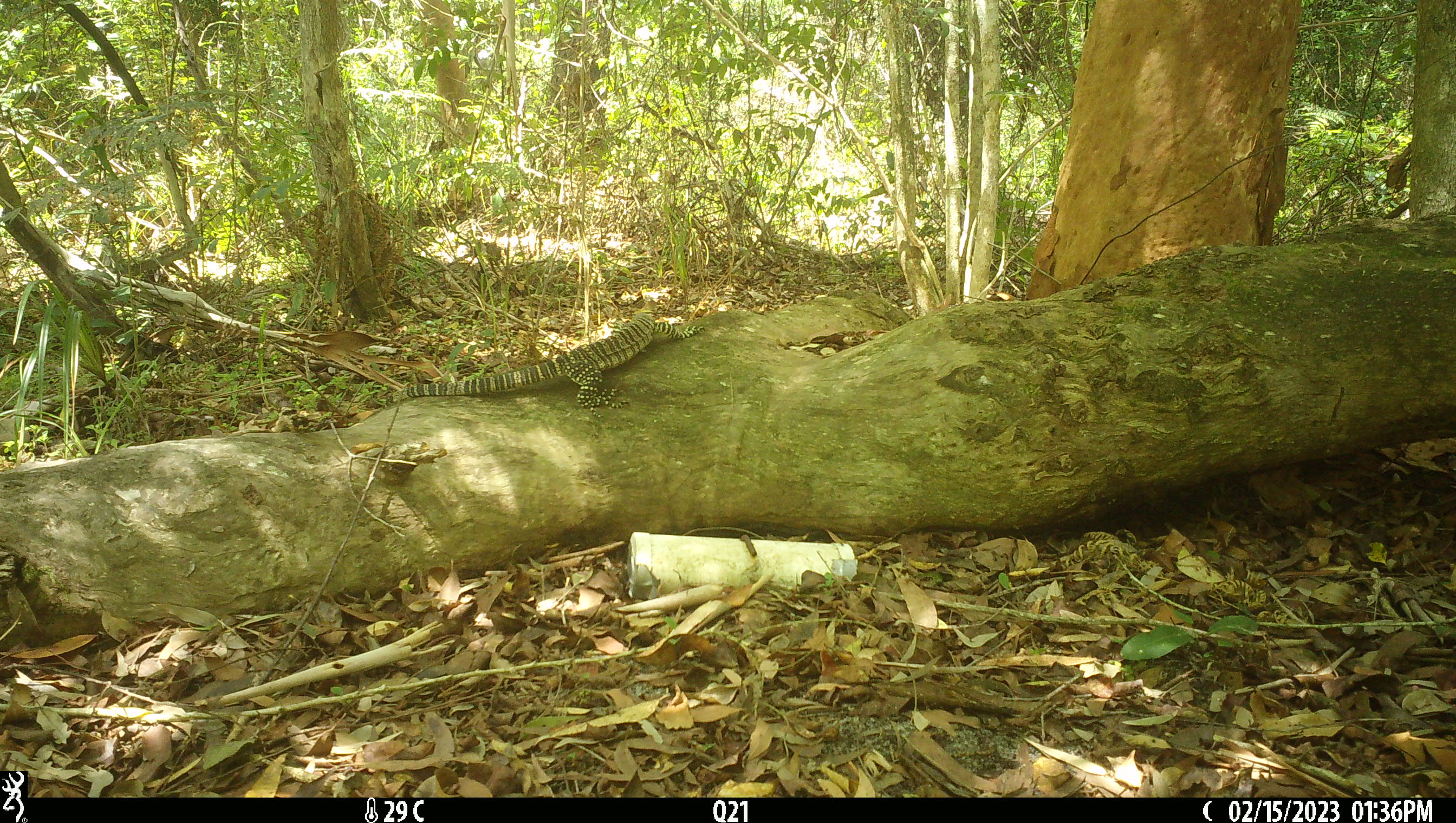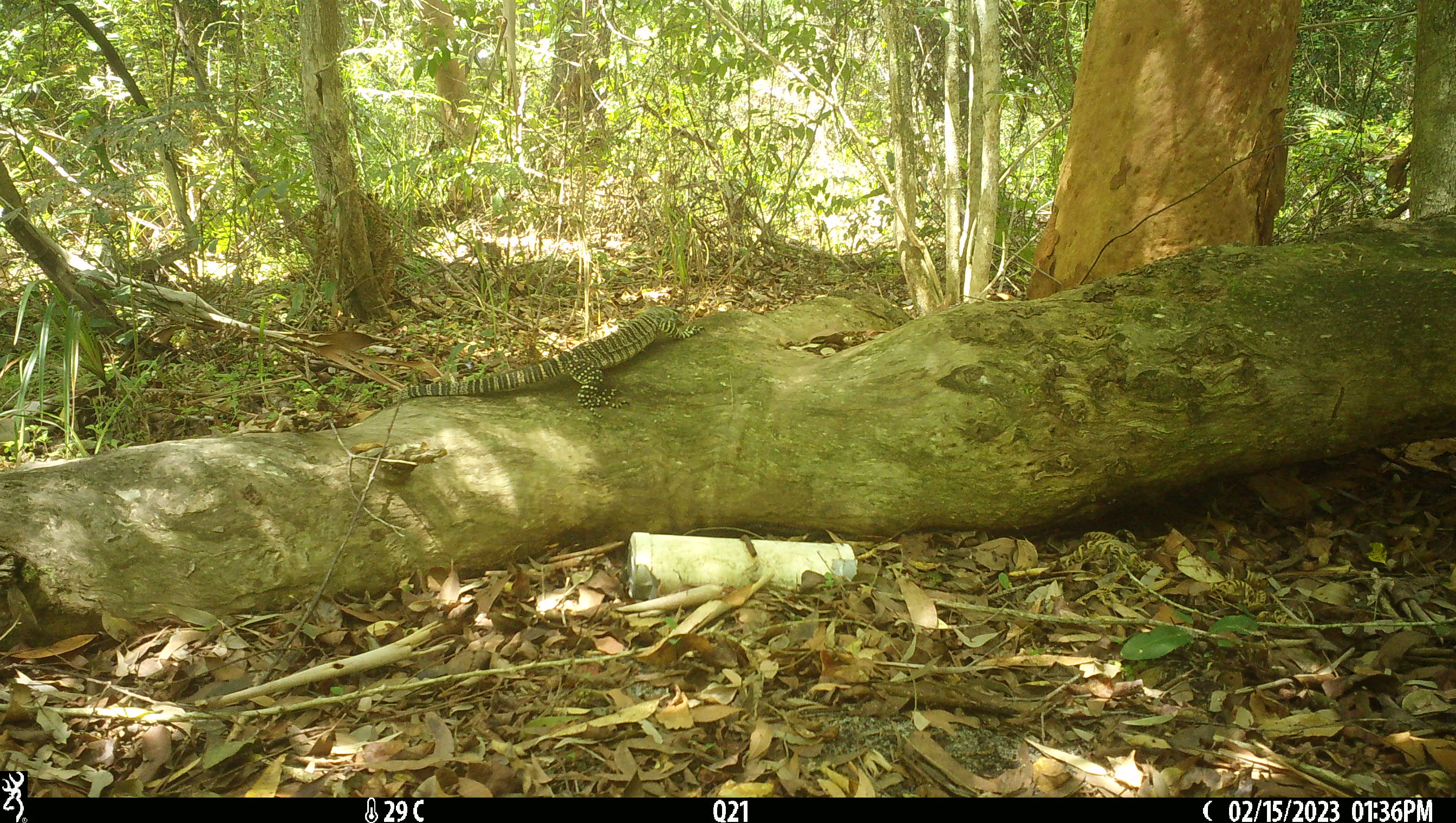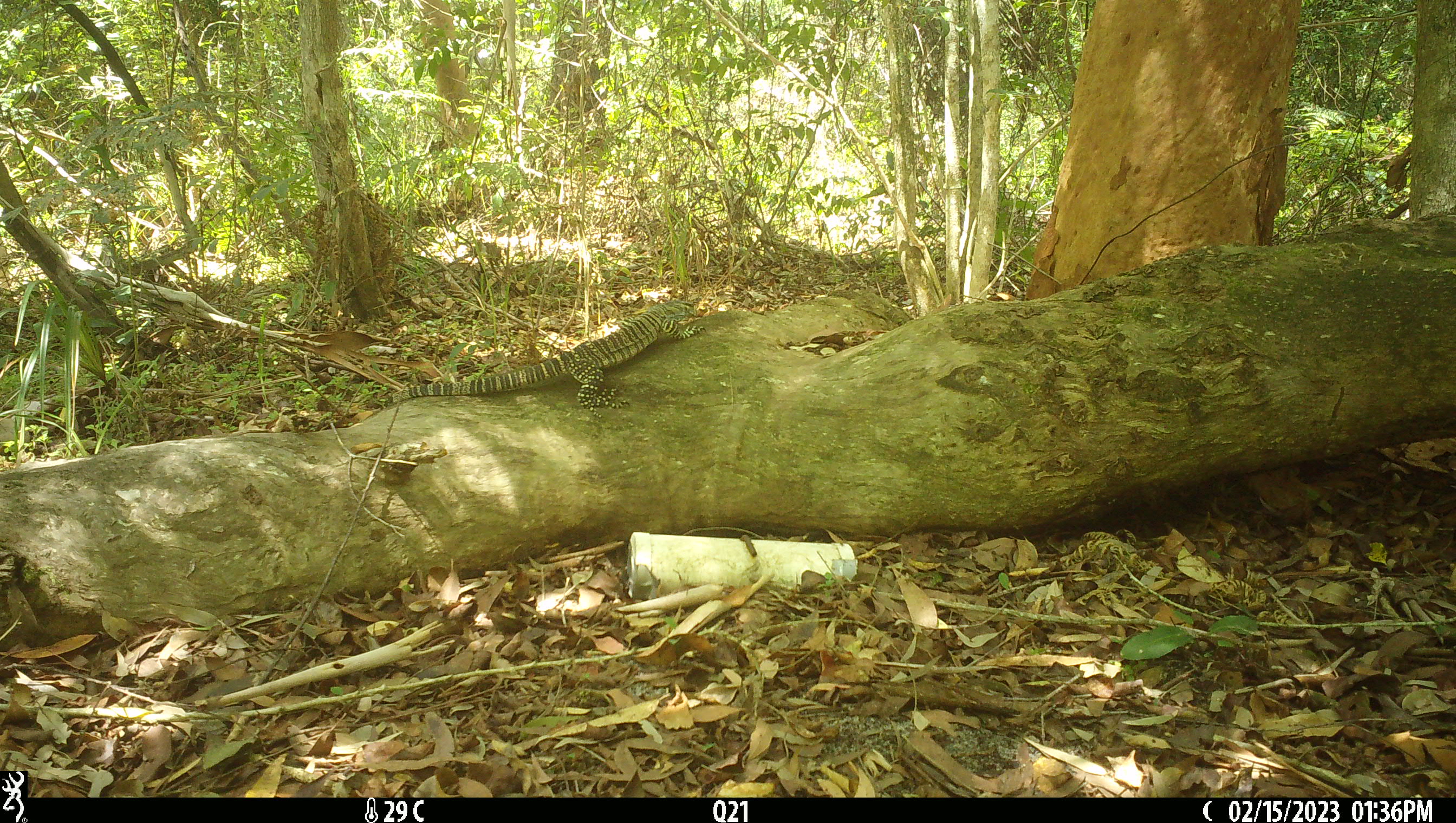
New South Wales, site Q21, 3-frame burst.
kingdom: Animalia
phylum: Chordata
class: Reptilia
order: Squamata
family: Varanidae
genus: Varanus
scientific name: Varanus varius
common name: lace monitor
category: goanna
Goanna (lace monitor) (Varanus varius).